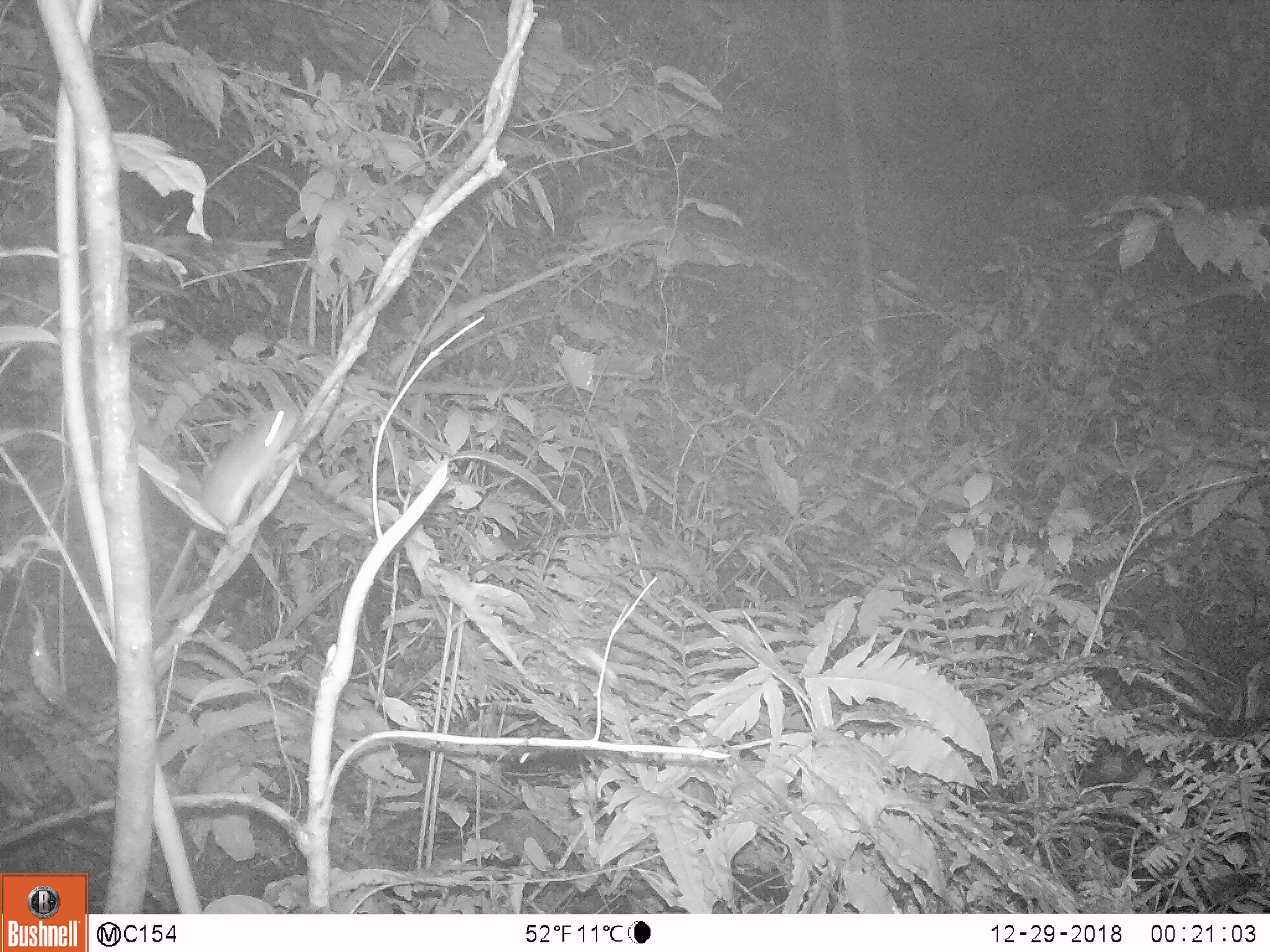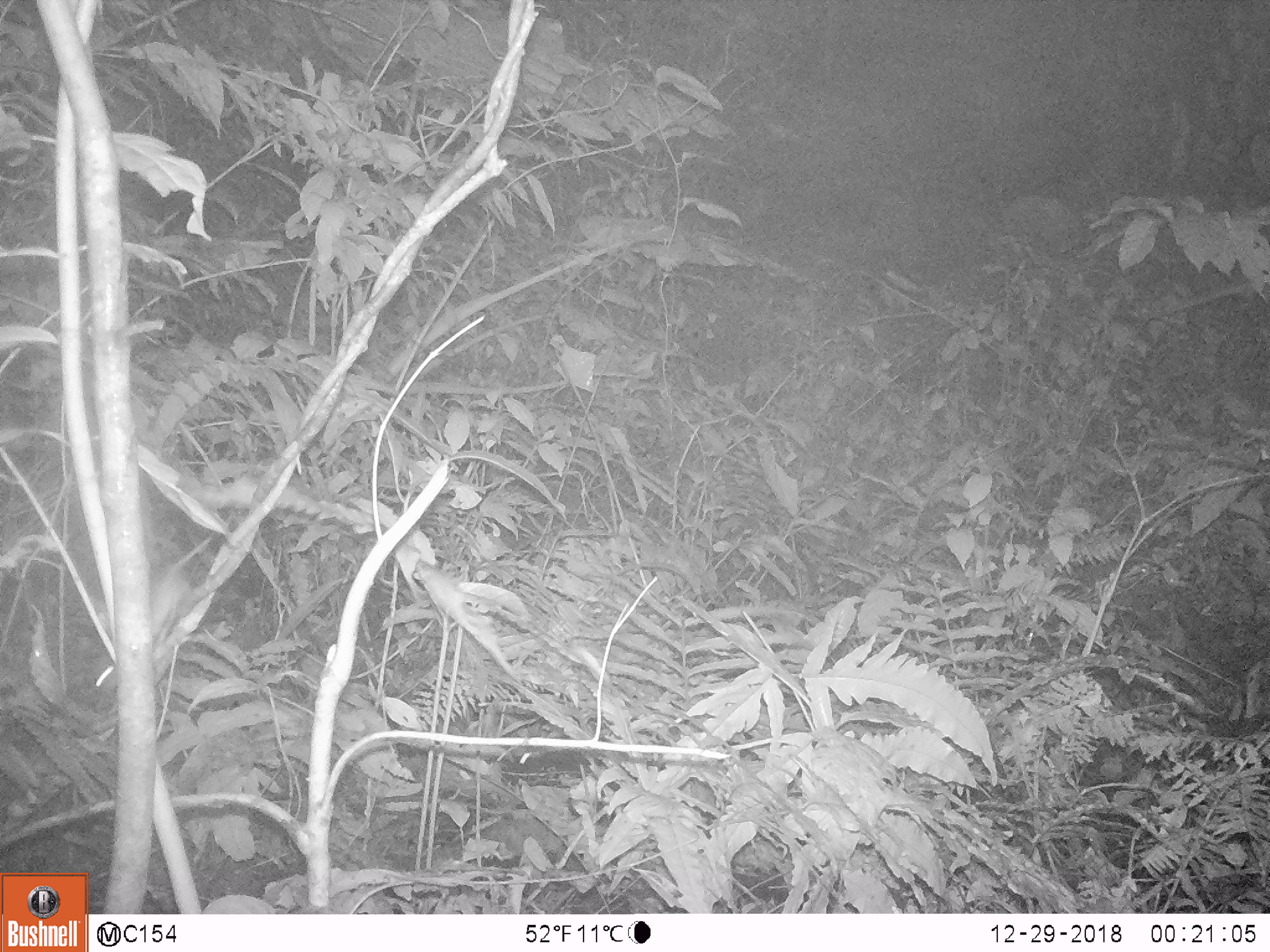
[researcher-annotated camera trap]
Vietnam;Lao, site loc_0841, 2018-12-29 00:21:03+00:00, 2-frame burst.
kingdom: Animalia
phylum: Chordata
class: Mammalia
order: Rodentia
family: Muridae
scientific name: Muridae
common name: old-world mice and rats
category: unidentified murid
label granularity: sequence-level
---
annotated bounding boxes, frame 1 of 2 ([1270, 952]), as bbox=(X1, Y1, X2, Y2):
unidentified murid: bbox=(191, 409, 300, 542)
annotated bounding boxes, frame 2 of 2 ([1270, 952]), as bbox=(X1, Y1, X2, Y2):
unidentified murid: bbox=(89, 534, 213, 696)